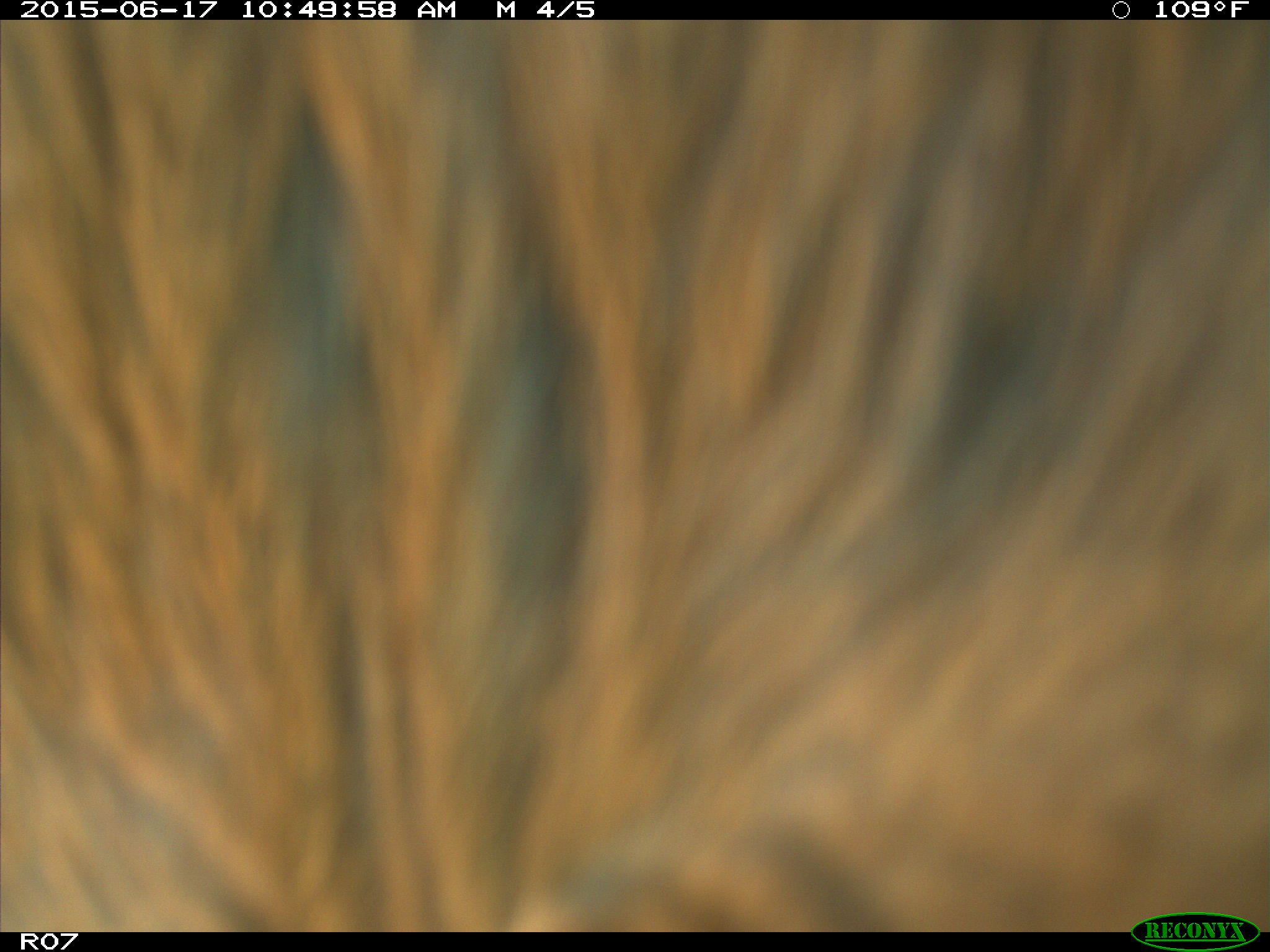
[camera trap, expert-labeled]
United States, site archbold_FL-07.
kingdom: Animalia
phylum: Chordata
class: Mammalia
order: Artiodactyla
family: Bovidae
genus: Bos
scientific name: Bos taurus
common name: domestic cow